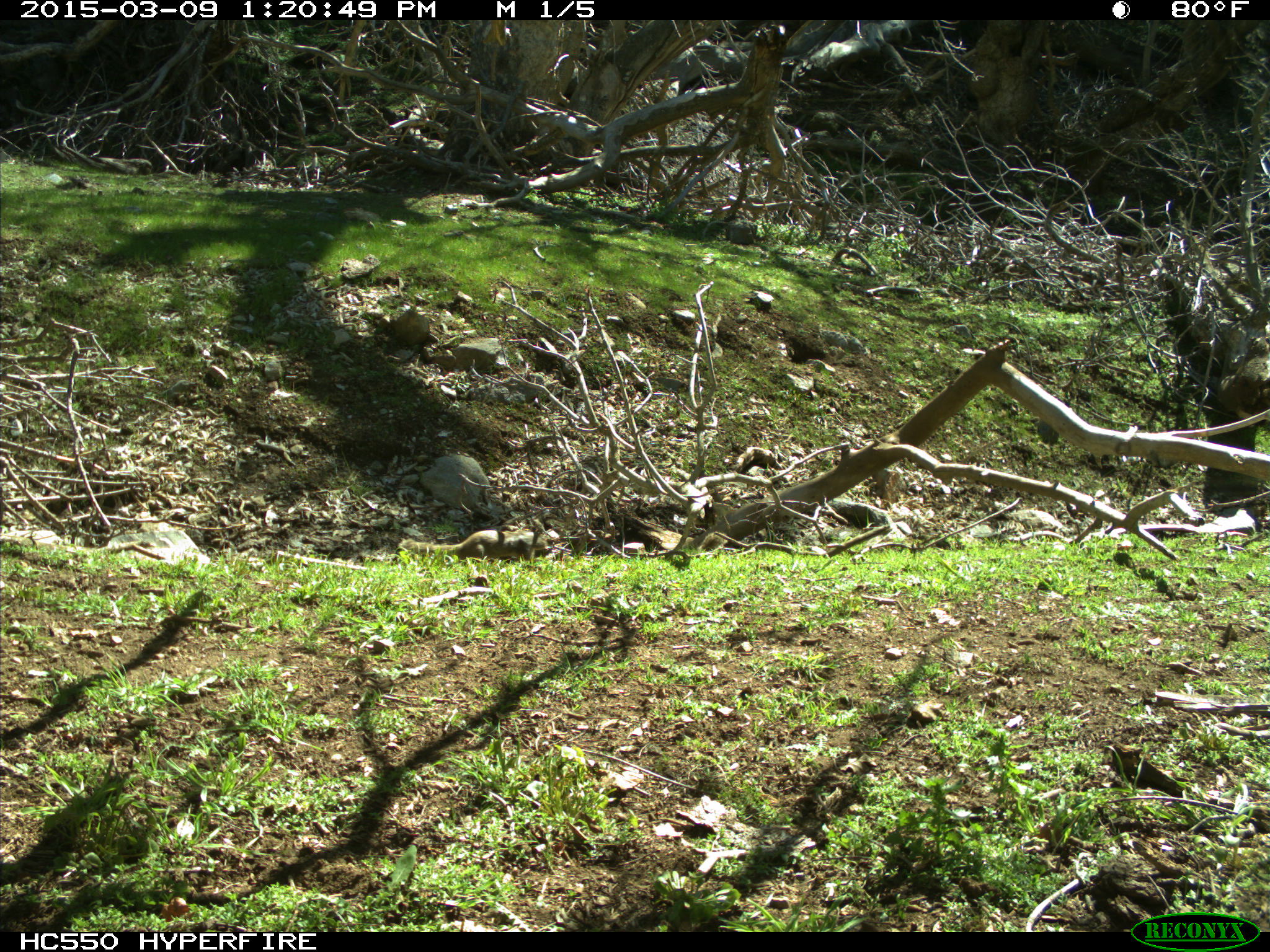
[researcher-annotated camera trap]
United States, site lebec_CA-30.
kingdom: Animalia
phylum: Chordata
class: Mammalia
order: Rodentia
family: Sciuridae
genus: Otospermophilus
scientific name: Otospermophilus beecheyi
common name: california ground squirrel